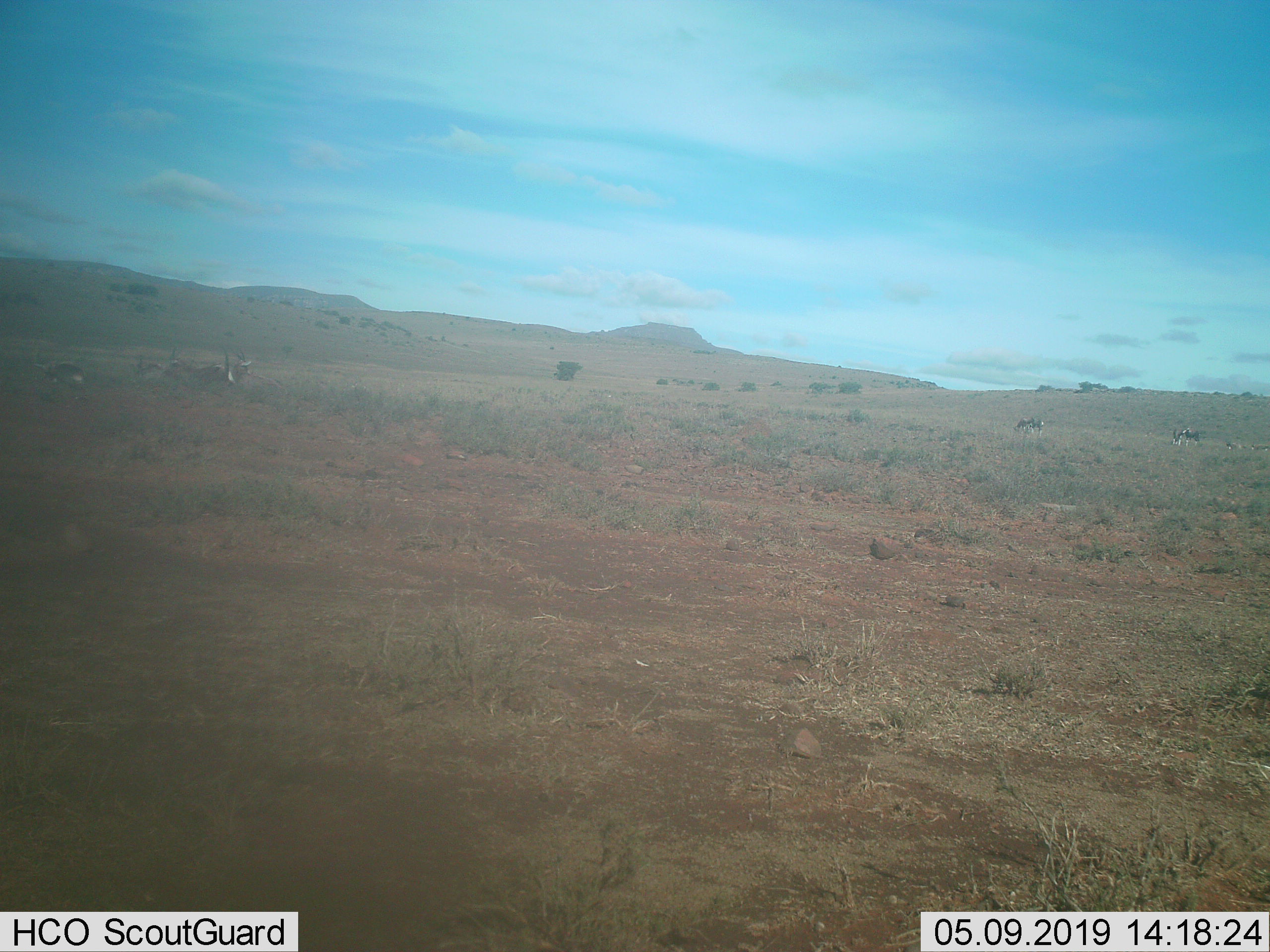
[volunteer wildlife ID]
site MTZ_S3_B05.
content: unidentified animal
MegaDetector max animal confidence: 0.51